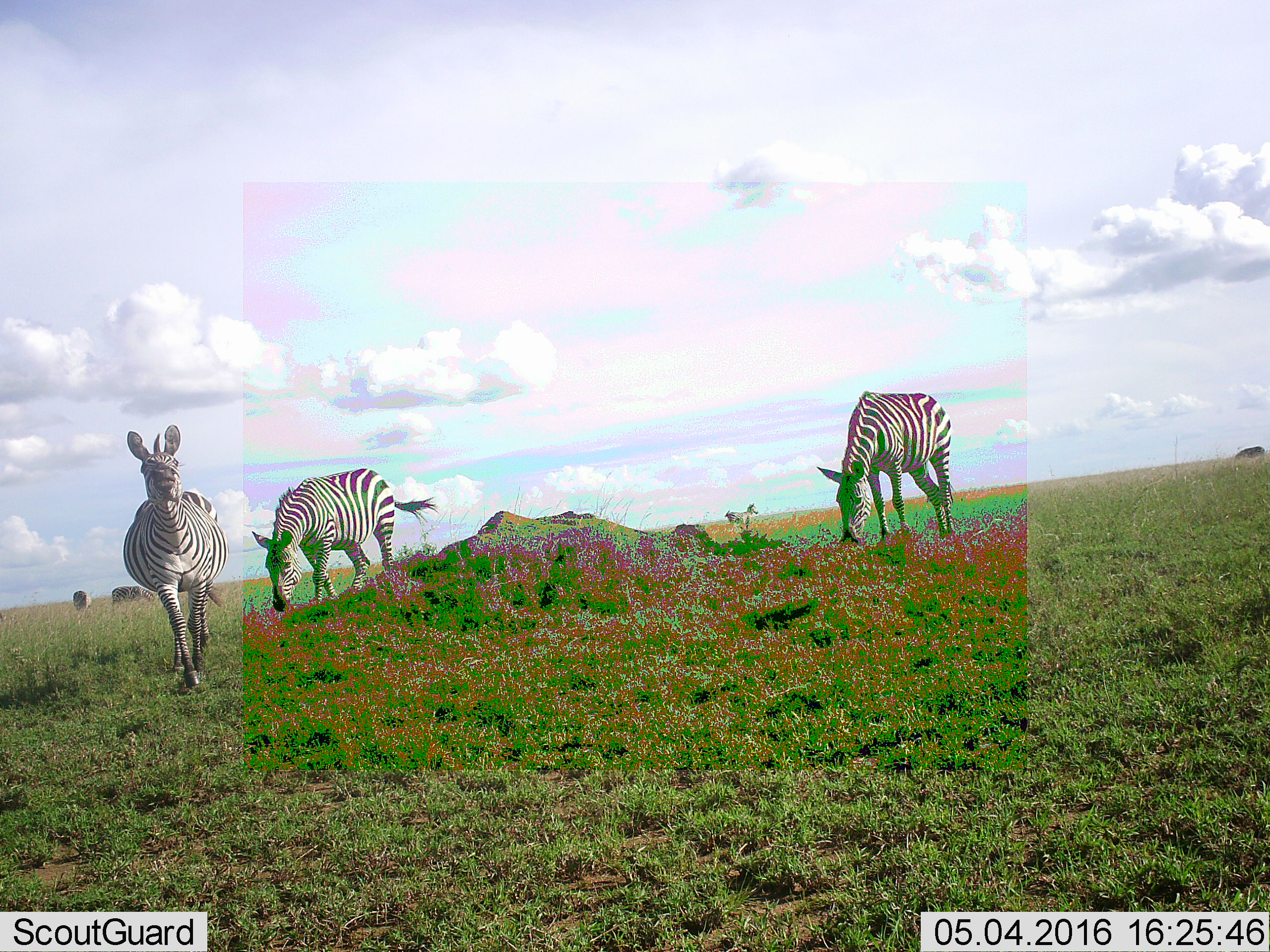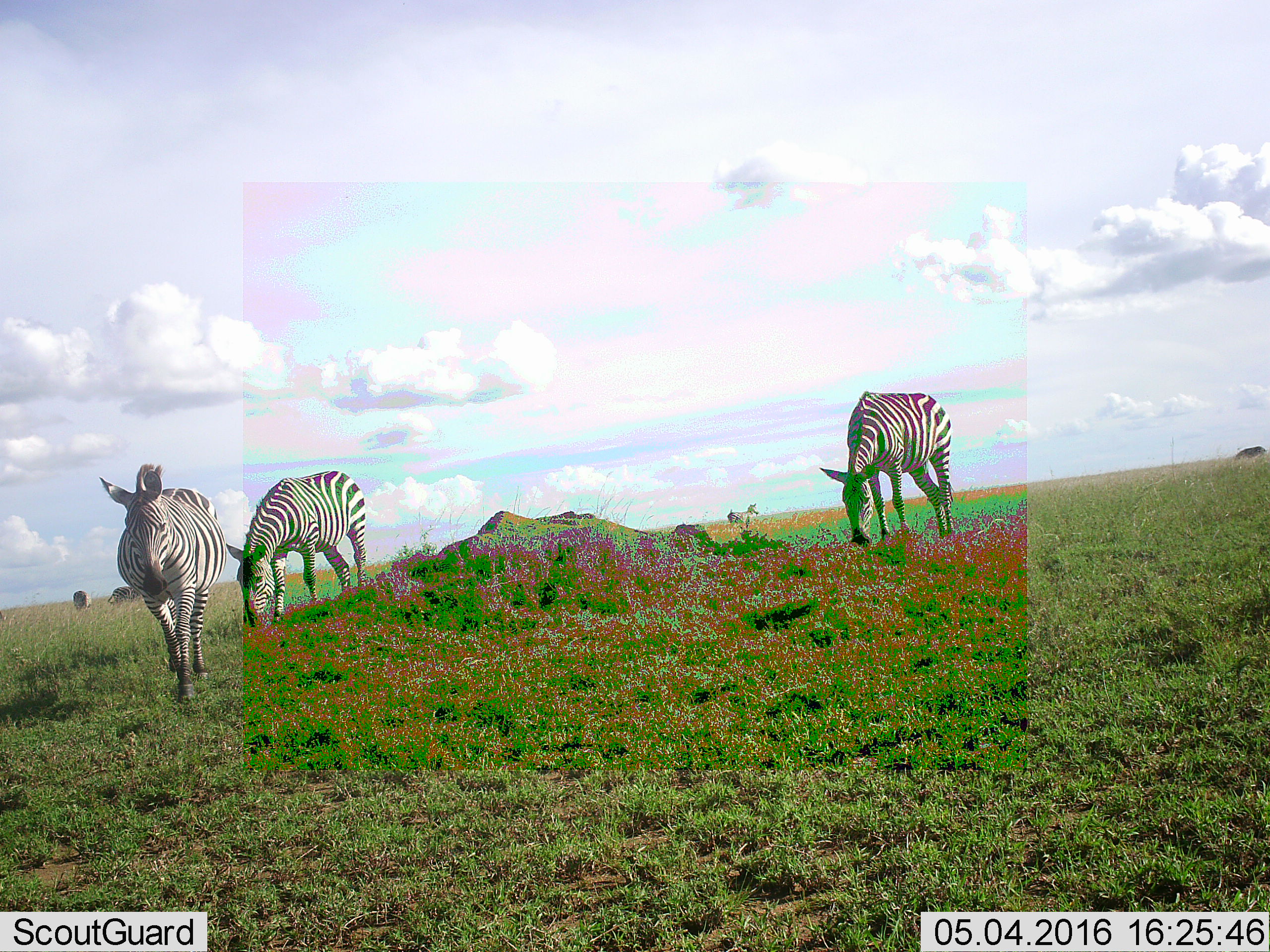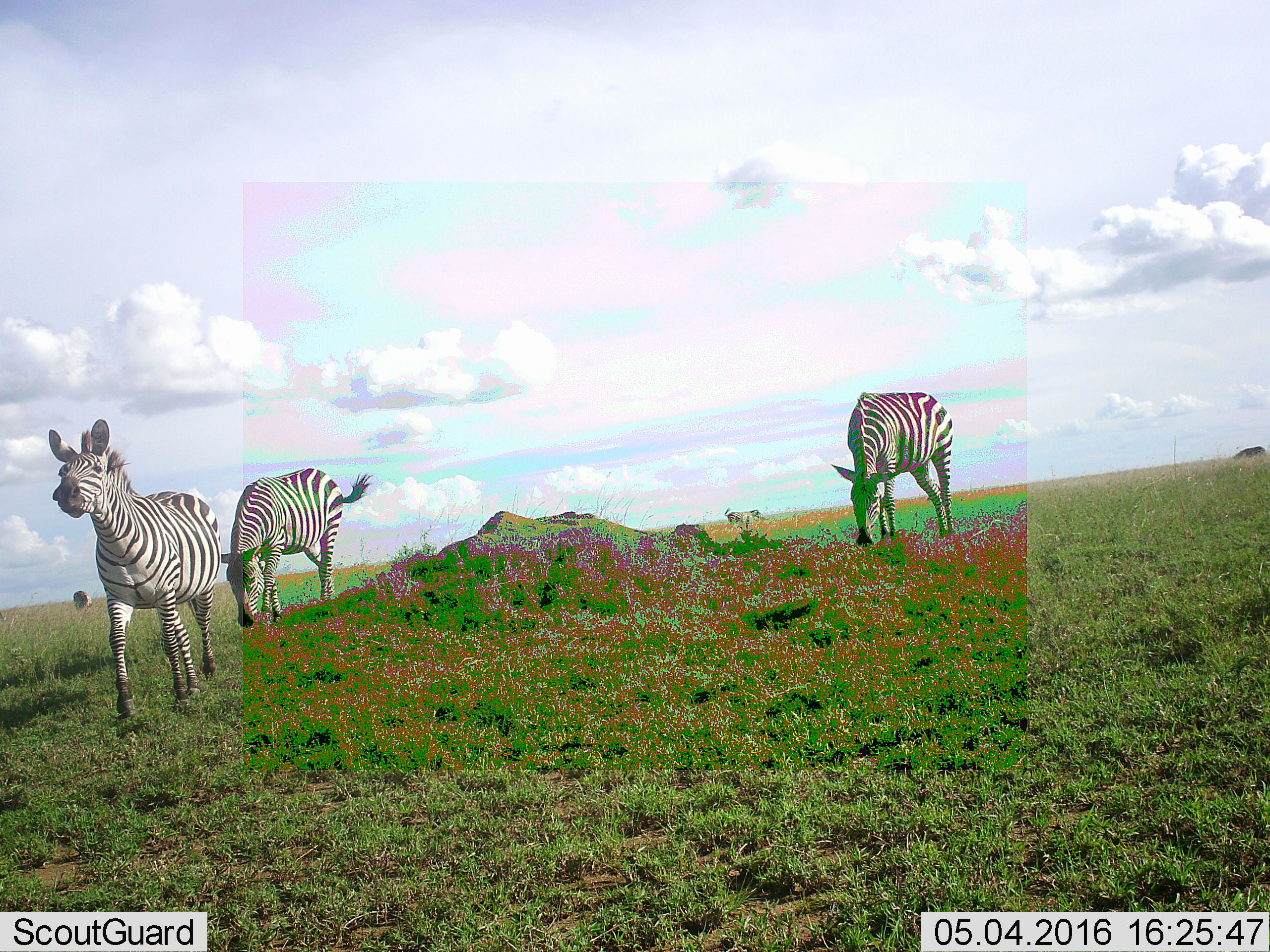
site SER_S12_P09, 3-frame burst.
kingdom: Animalia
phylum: Chordata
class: Mammalia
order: Perissodactyla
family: Equidae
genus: Equus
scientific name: Equus quagga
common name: plains zebra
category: zebraplains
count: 6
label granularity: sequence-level